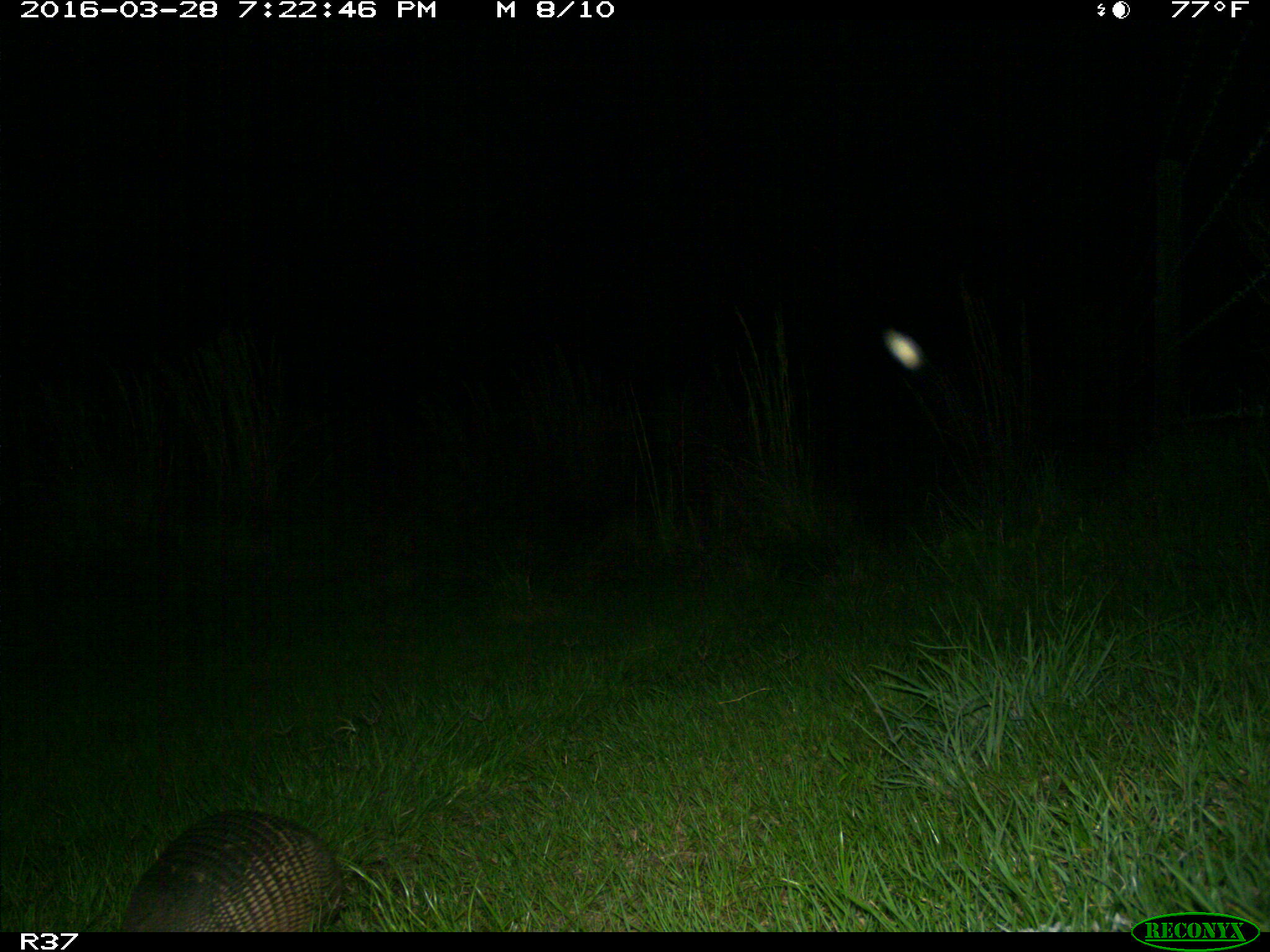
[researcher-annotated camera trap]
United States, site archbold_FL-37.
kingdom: Animalia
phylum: Chordata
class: Mammalia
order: Cingulata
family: Dasypodidae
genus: Dasypus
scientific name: Dasypus novemcinctus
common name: nine-banded armadillo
Dasypus novemcinctus (nine-banded armadillo).